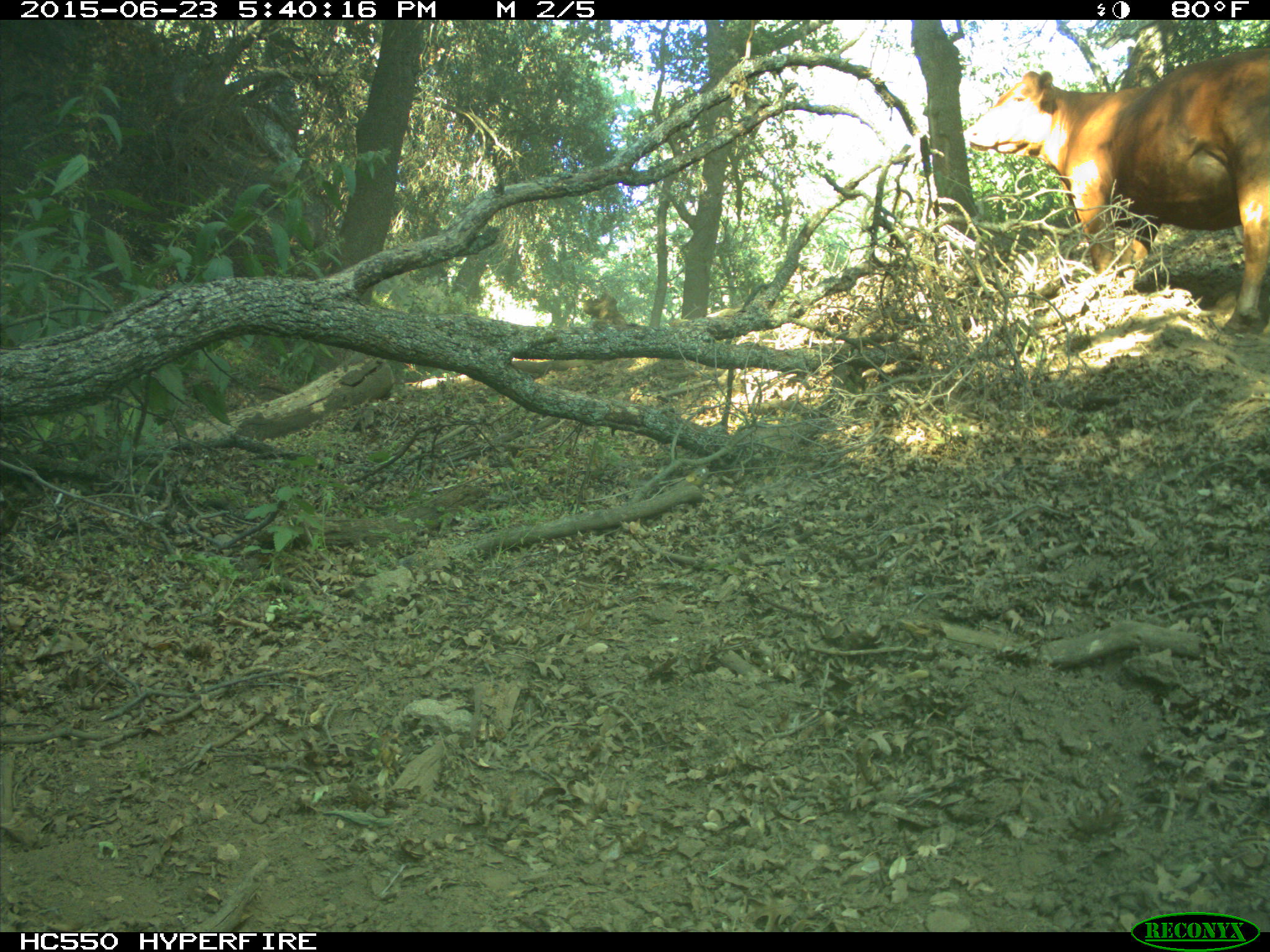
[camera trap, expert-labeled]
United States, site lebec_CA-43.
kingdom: Animalia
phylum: Chordata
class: Mammalia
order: Artiodactyla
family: Bovidae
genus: Bos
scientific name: Bos taurus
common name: domestic cow